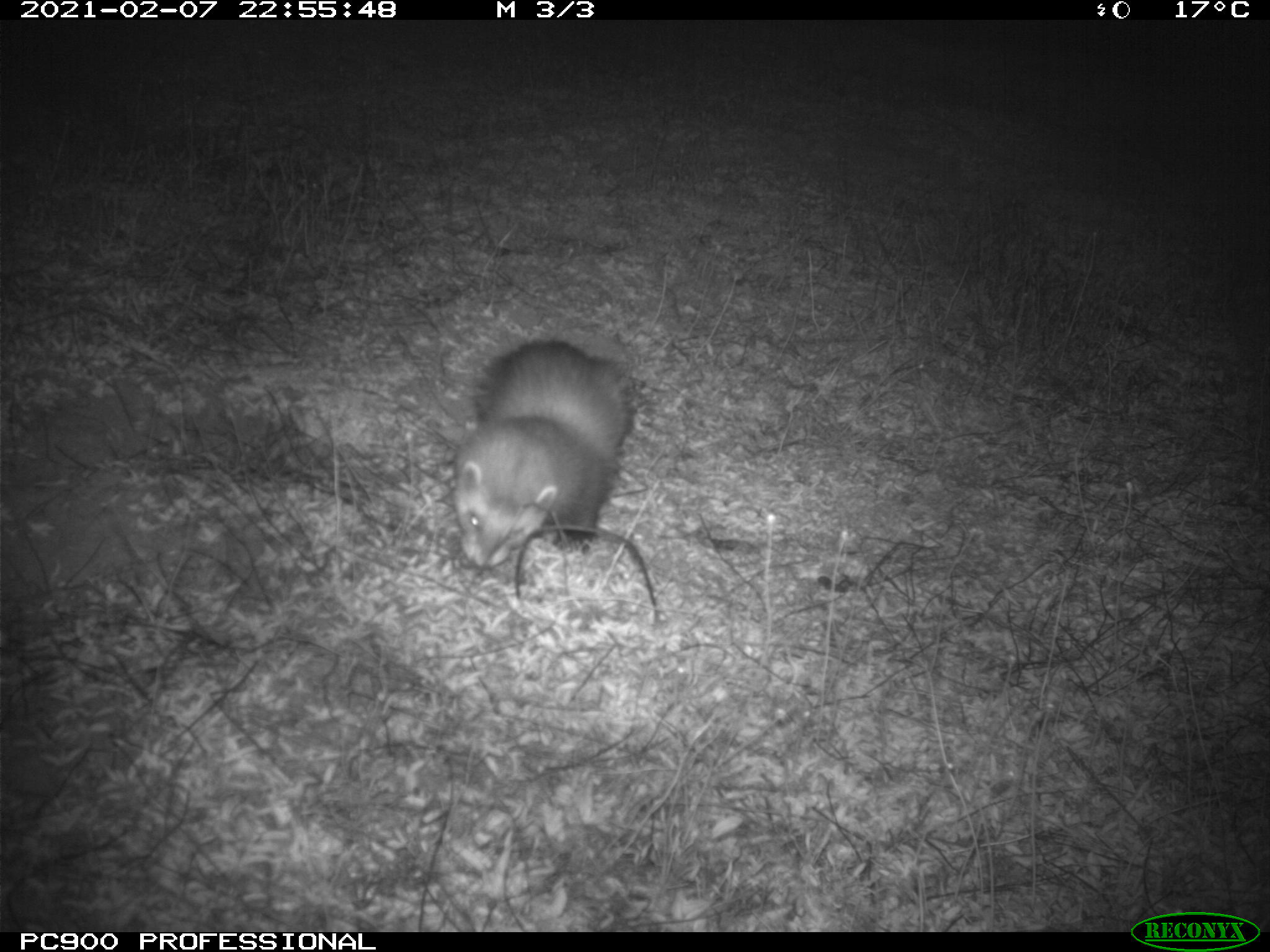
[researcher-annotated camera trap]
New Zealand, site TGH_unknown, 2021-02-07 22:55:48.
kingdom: Animalia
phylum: Chordata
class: Mammalia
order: Carnivora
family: Mustelidae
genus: Mustela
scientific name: Mustela furo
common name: ferret